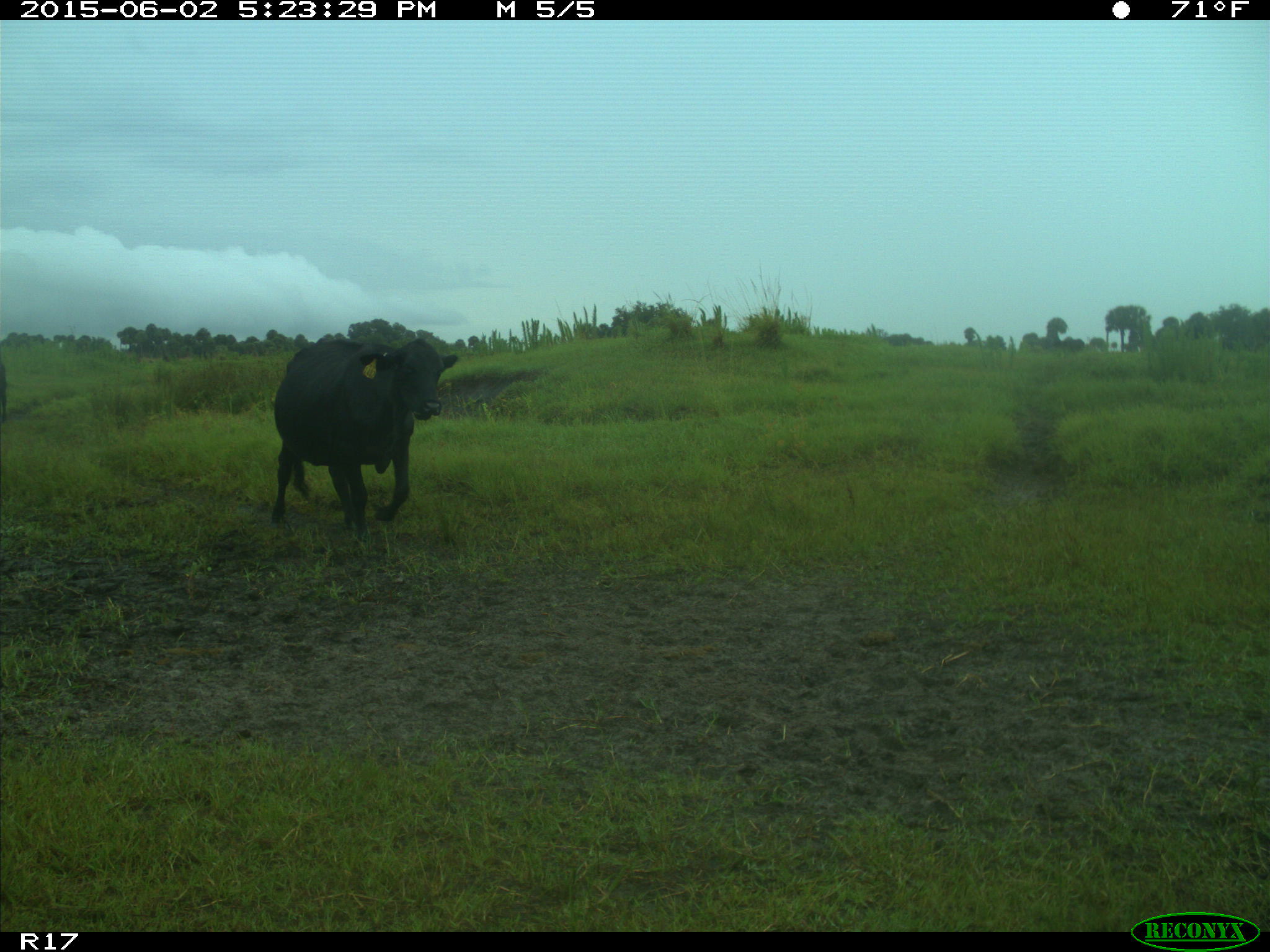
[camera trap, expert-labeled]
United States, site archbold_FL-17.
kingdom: Animalia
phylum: Chordata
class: Mammalia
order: Artiodactyla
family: Bovidae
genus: Bos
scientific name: Bos taurus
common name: domestic cow